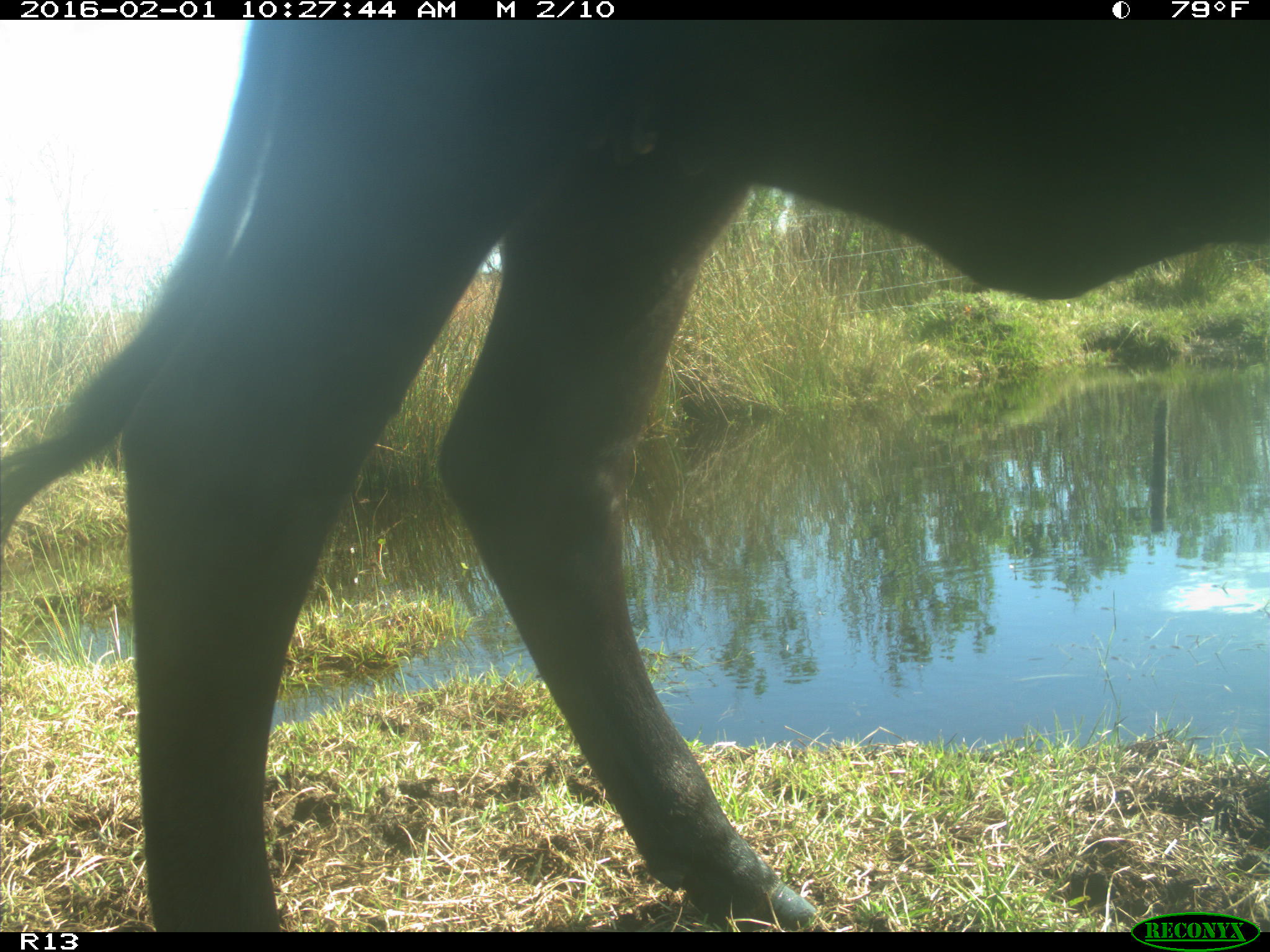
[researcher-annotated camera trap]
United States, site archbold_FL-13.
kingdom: Animalia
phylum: Chordata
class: Mammalia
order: Artiodactyla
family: Bovidae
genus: Bos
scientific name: Bos taurus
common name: domestic cow